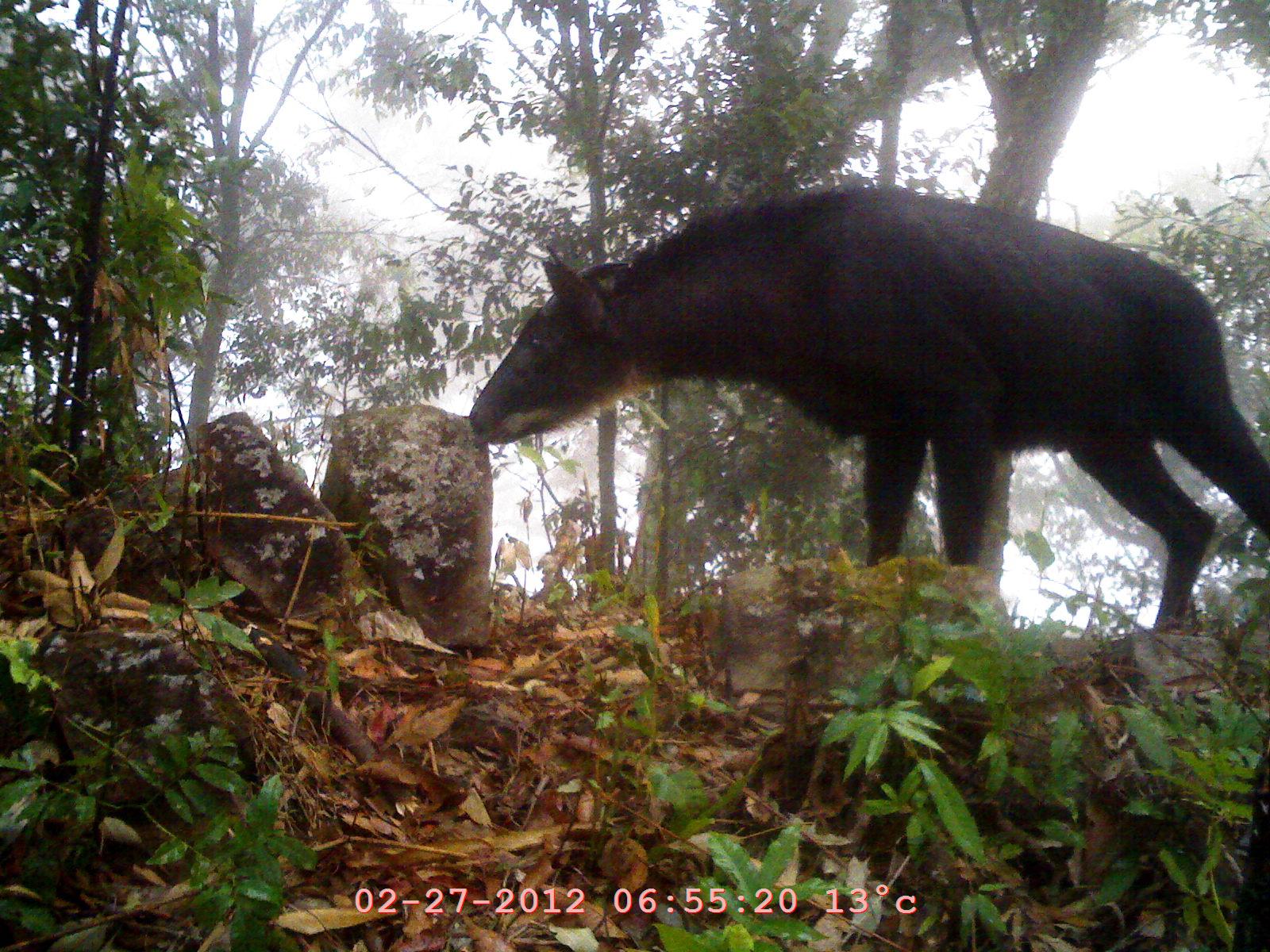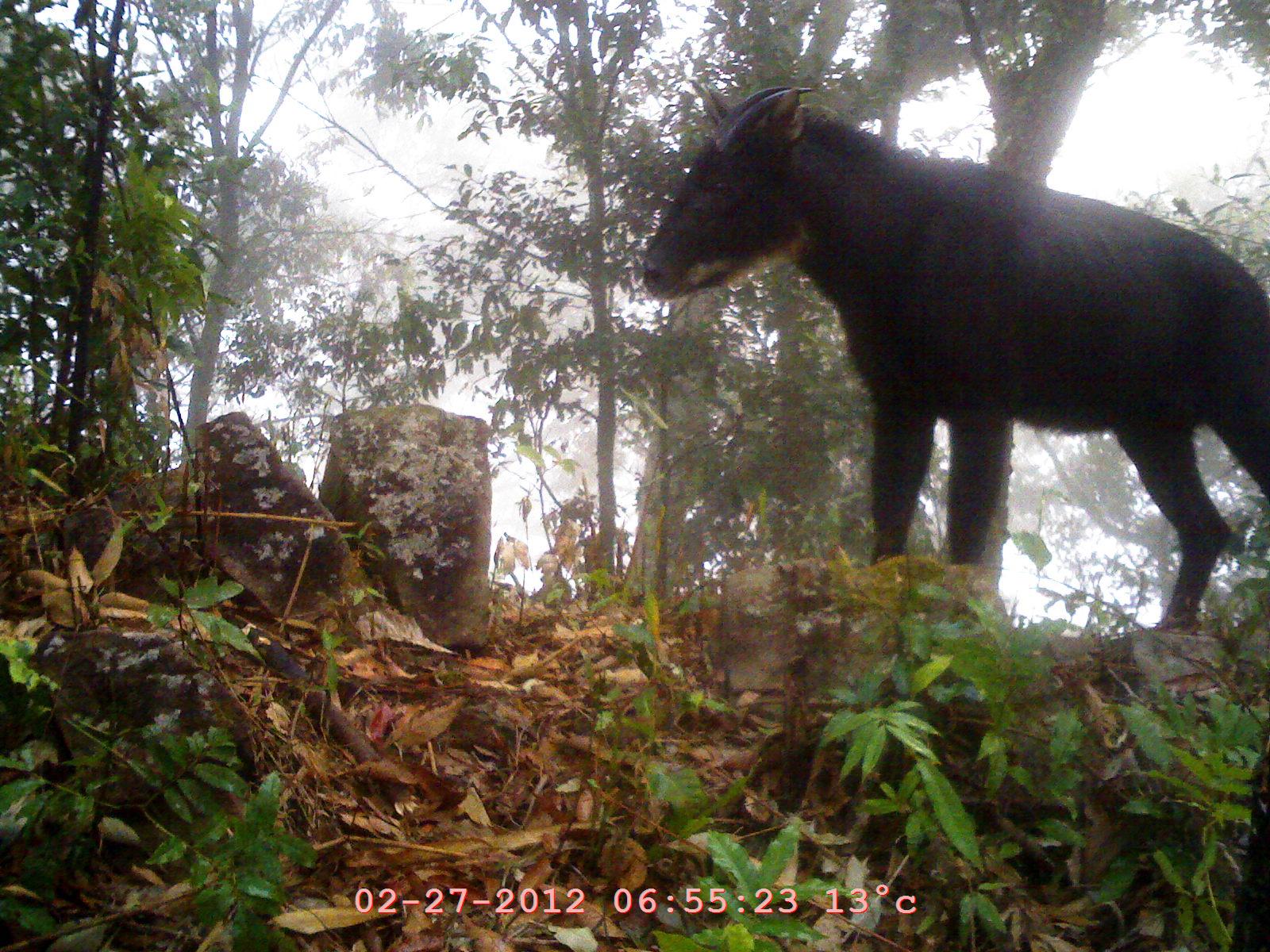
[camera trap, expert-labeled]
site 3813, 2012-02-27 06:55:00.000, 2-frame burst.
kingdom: Animalia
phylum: Chordata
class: Mammalia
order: Artiodactyla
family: Bovidae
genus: Capricornis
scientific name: Capricornis sumatraensis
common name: chinese serow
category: capricornis milneedwardsii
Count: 1.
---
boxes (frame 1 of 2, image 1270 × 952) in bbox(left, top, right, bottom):
capricornis milneedwardsii: bbox(464, 173, 1268, 637)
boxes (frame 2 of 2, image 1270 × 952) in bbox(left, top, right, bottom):
capricornis milneedwardsii: bbox(633, 77, 1268, 631)